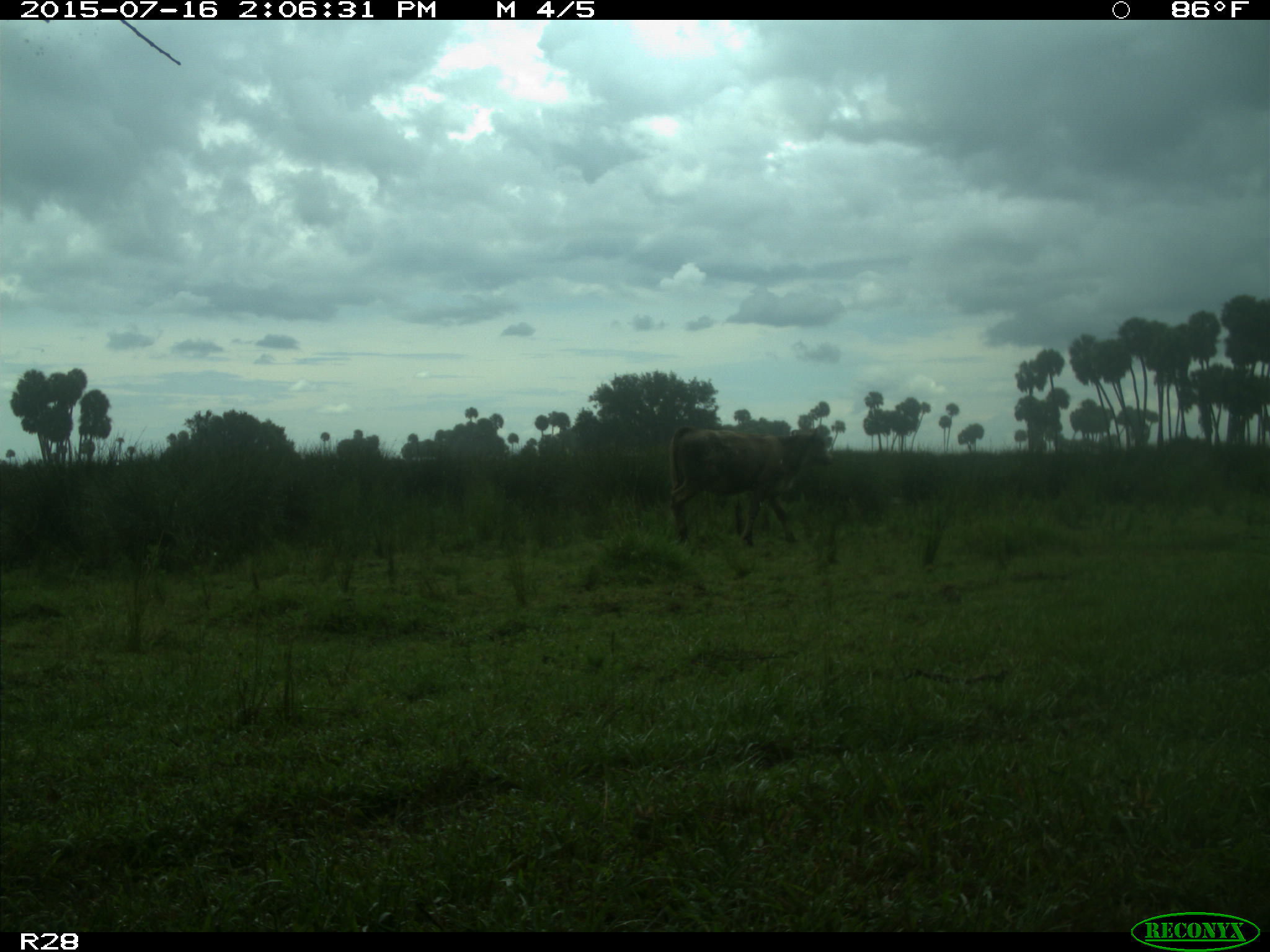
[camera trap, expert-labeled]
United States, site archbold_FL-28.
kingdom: Animalia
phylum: Chordata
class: Mammalia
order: Artiodactyla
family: Bovidae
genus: Bos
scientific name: Bos taurus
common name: domestic cow